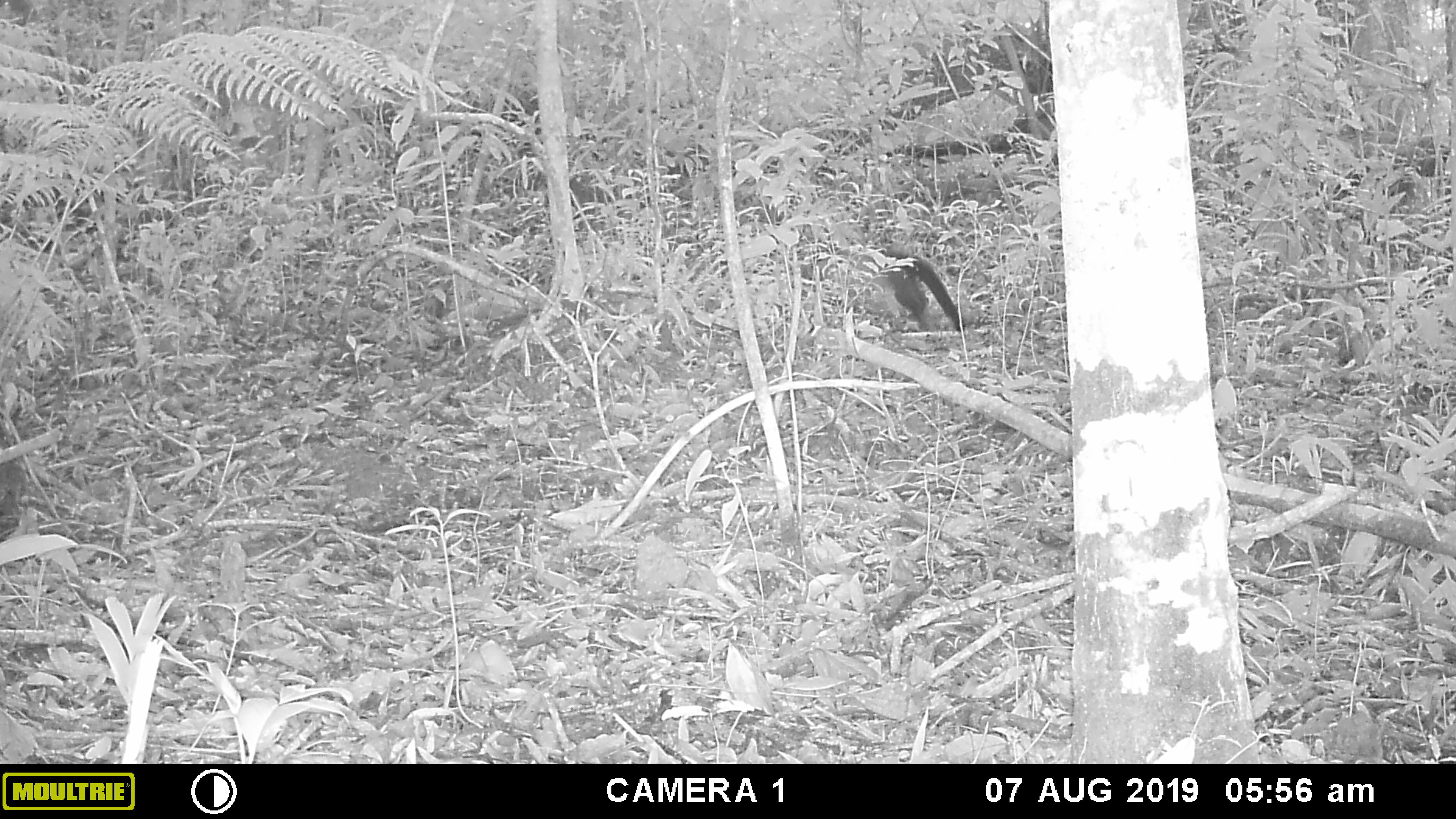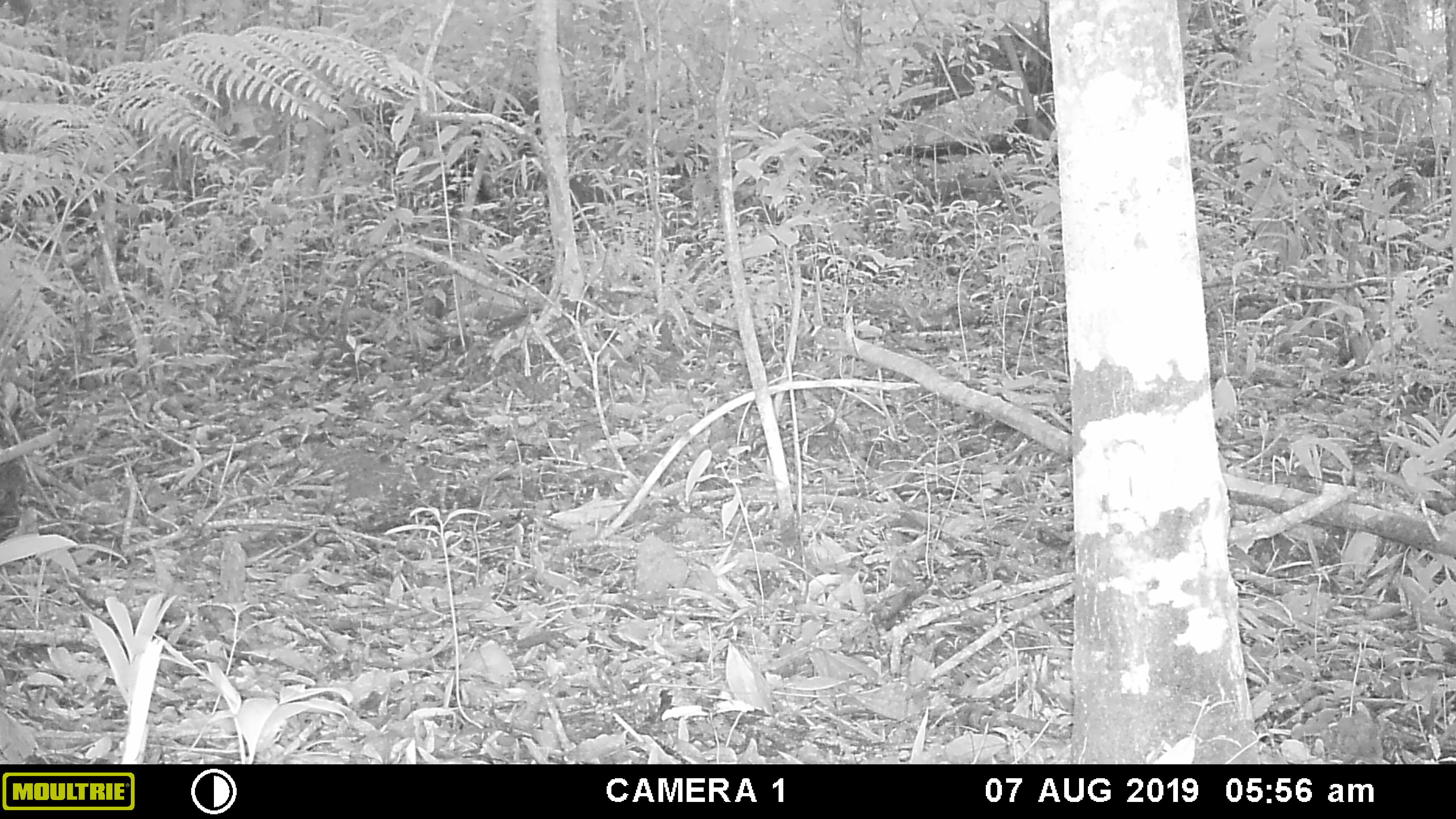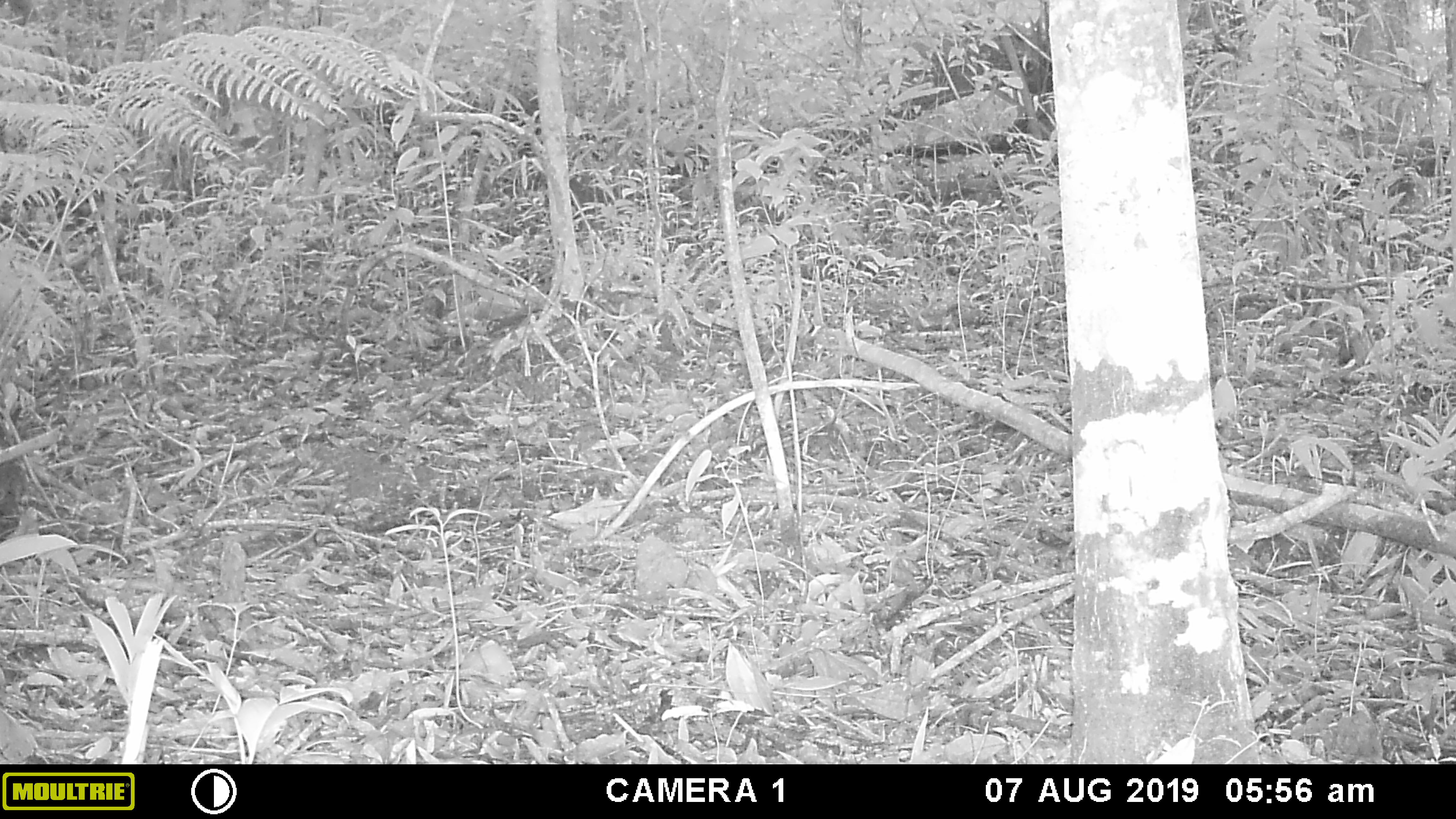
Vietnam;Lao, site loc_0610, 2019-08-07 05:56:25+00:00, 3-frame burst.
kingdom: Animalia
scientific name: Animalia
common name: animal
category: unidentified animal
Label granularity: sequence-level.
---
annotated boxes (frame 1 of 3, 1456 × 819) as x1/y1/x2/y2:
unidentified animal: 806/244/965/331